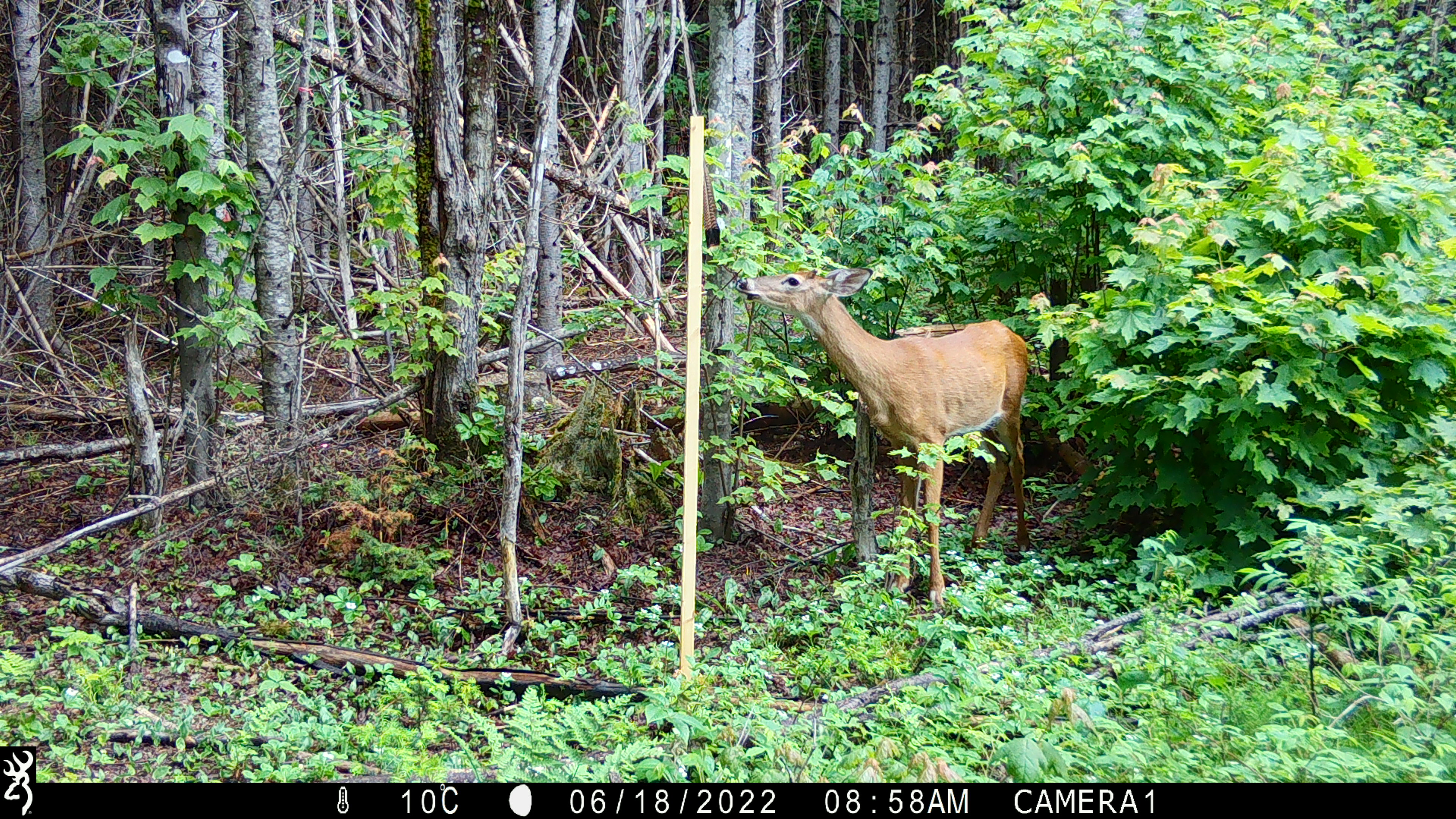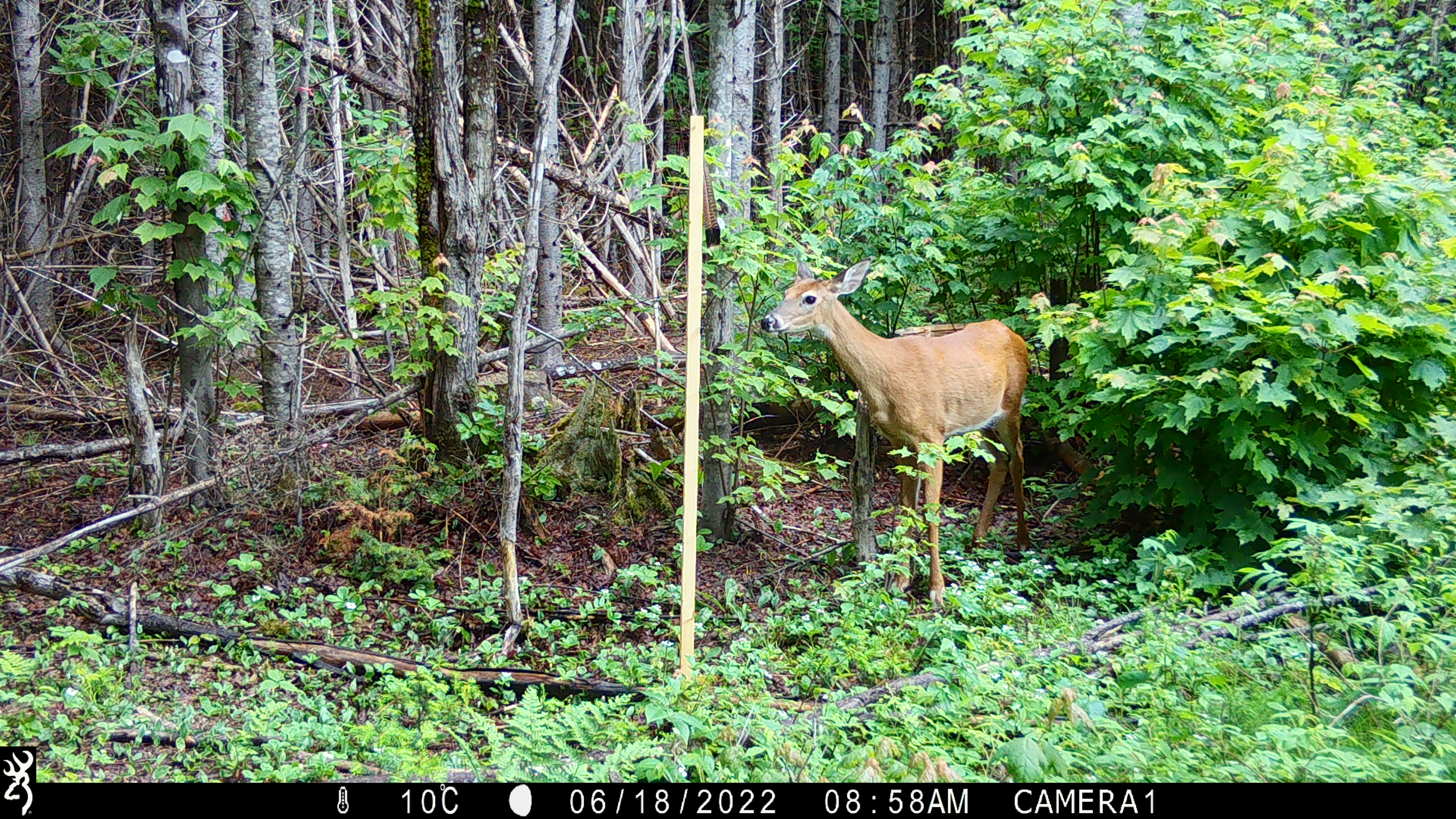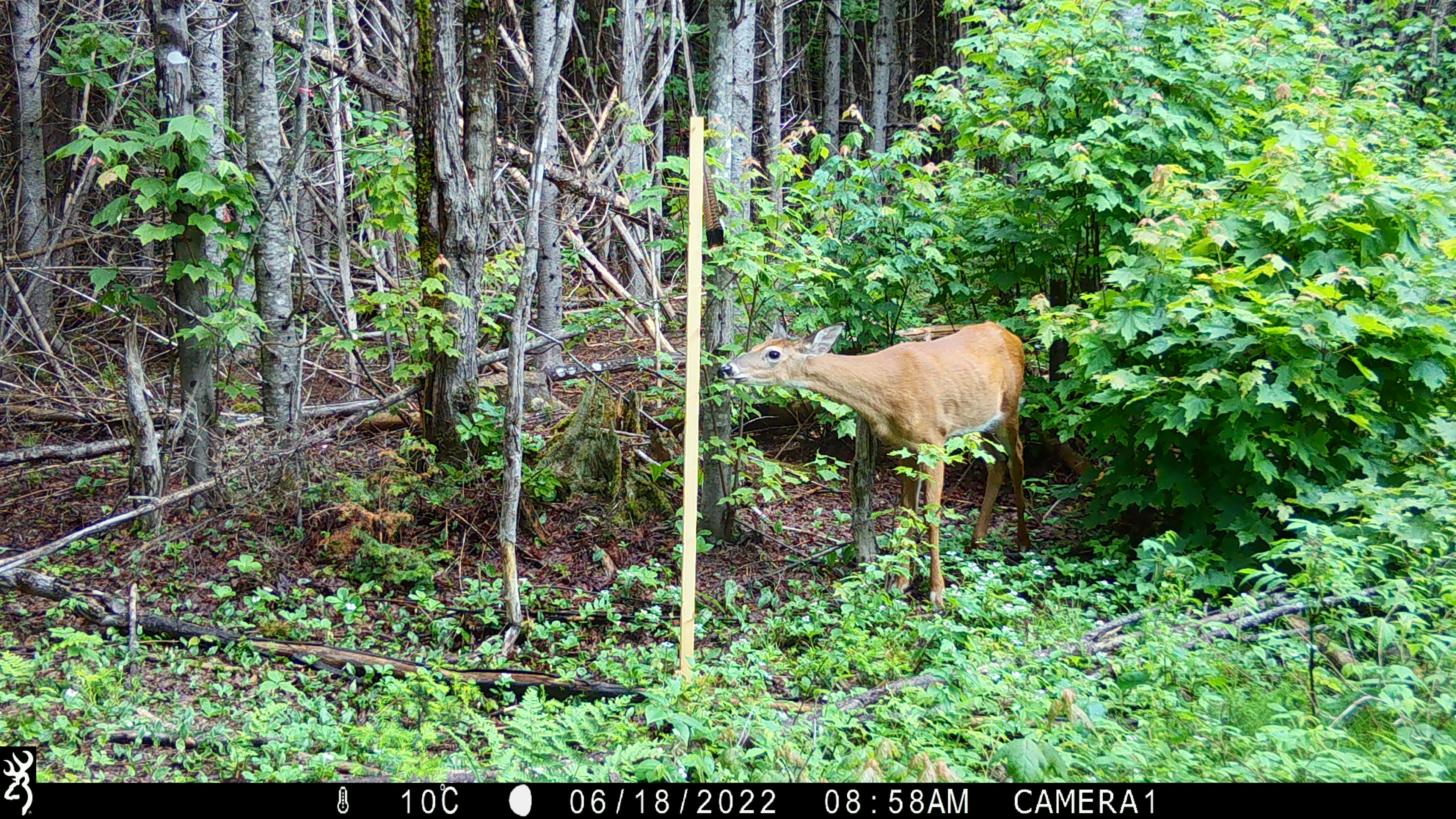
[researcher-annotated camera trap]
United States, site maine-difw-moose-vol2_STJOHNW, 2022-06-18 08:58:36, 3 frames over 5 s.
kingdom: Animalia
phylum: Chordata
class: Mammalia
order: Artiodactyla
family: Cervidae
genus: Odocoileus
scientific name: Odocoileus virginianus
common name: white-tailed deer